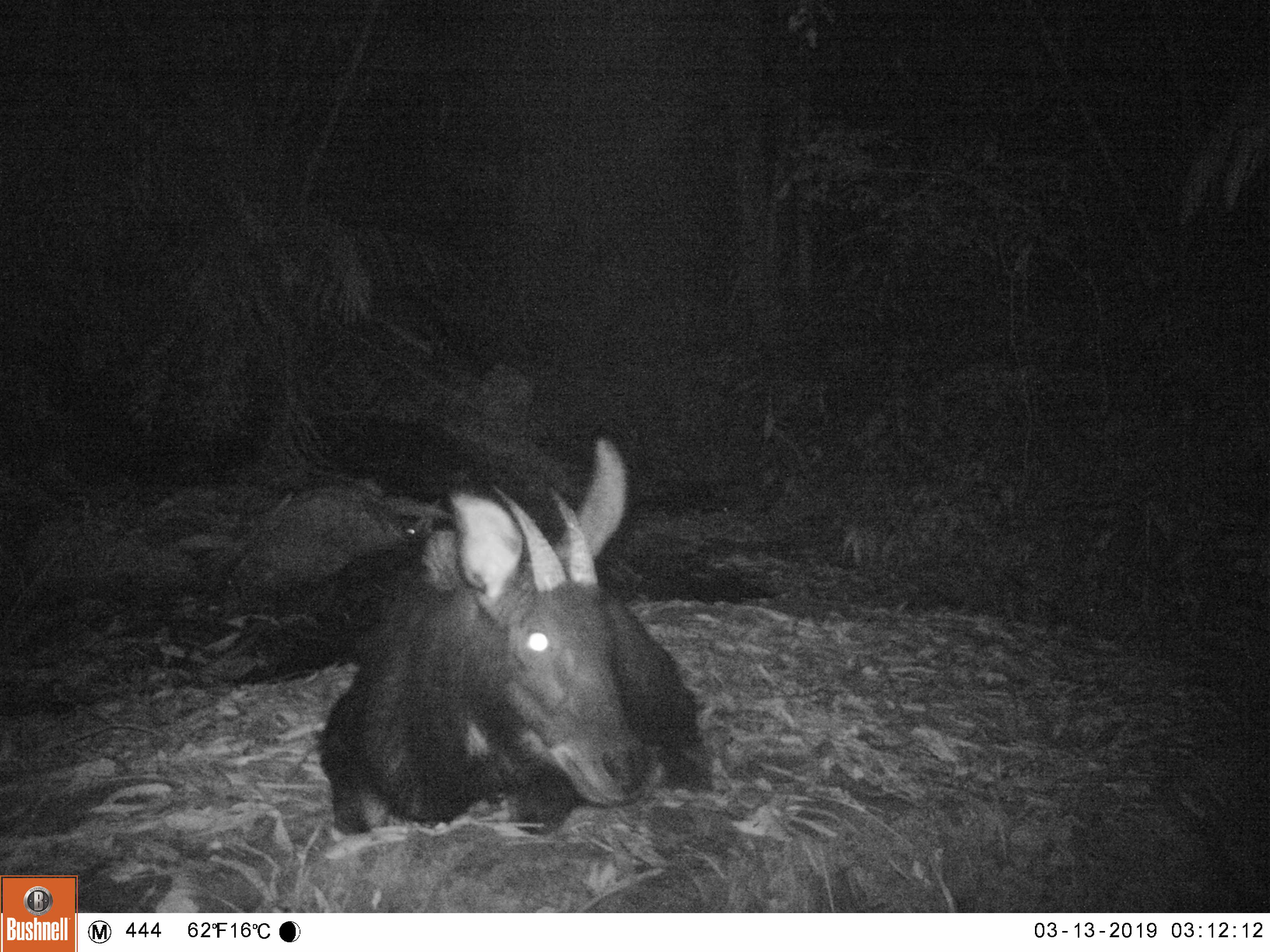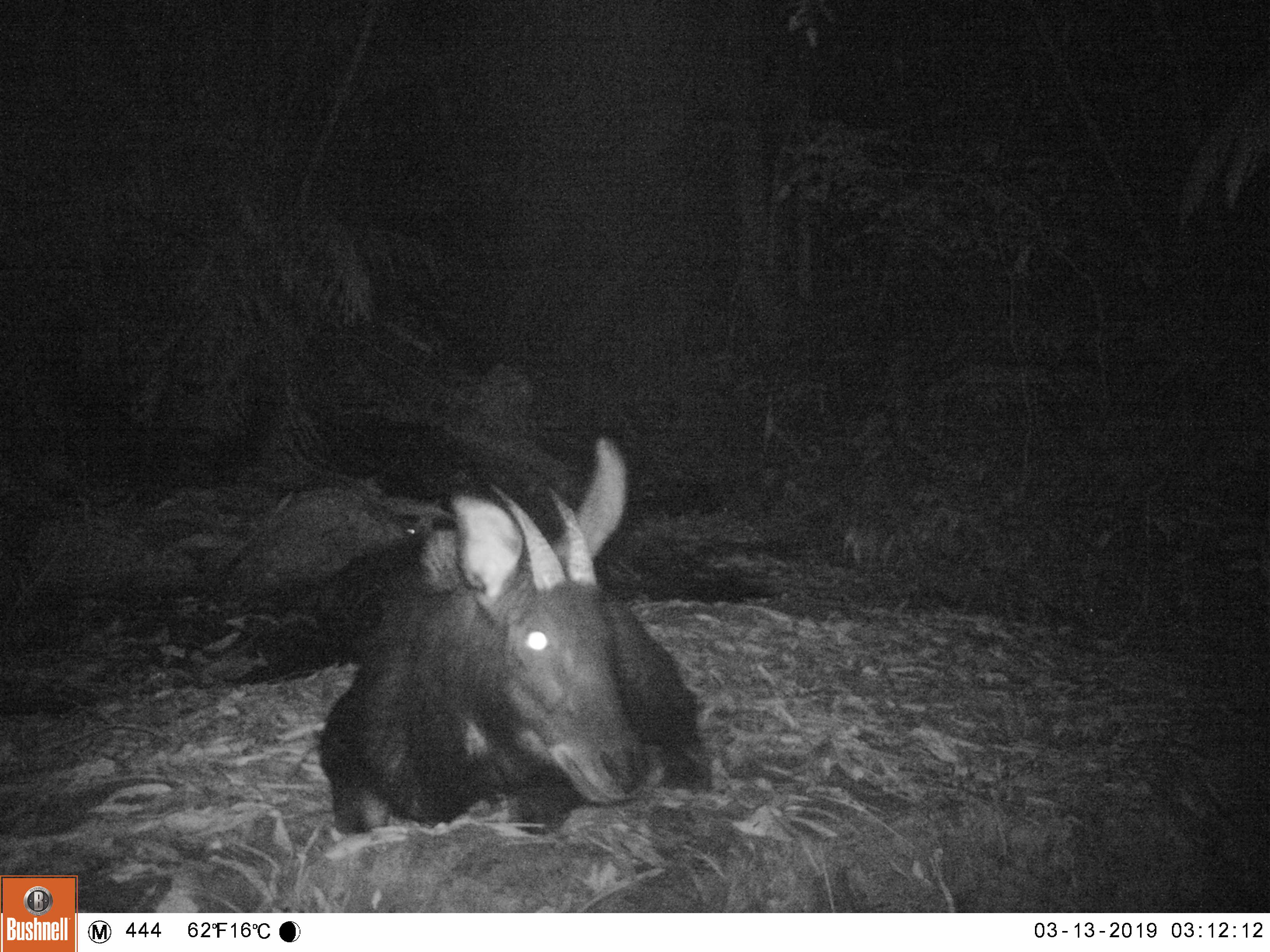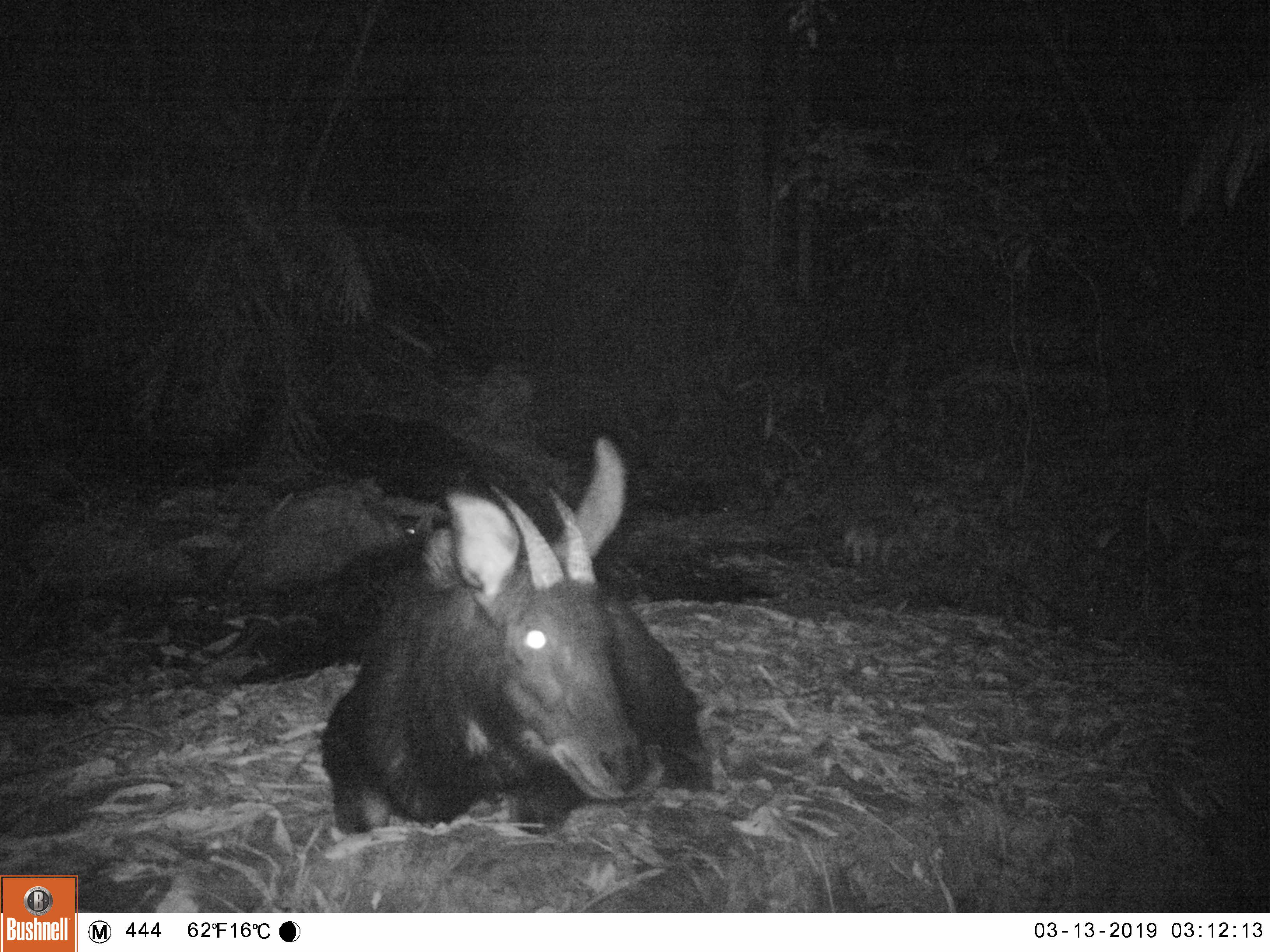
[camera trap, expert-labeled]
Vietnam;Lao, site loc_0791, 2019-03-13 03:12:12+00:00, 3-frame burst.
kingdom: Animalia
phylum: Chordata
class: Mammalia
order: Artiodactyla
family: Bovidae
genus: Capricornis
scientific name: Capricornis sumatraensis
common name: chinese serow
Chinese serow (Capricornis sumatraensis). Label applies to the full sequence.